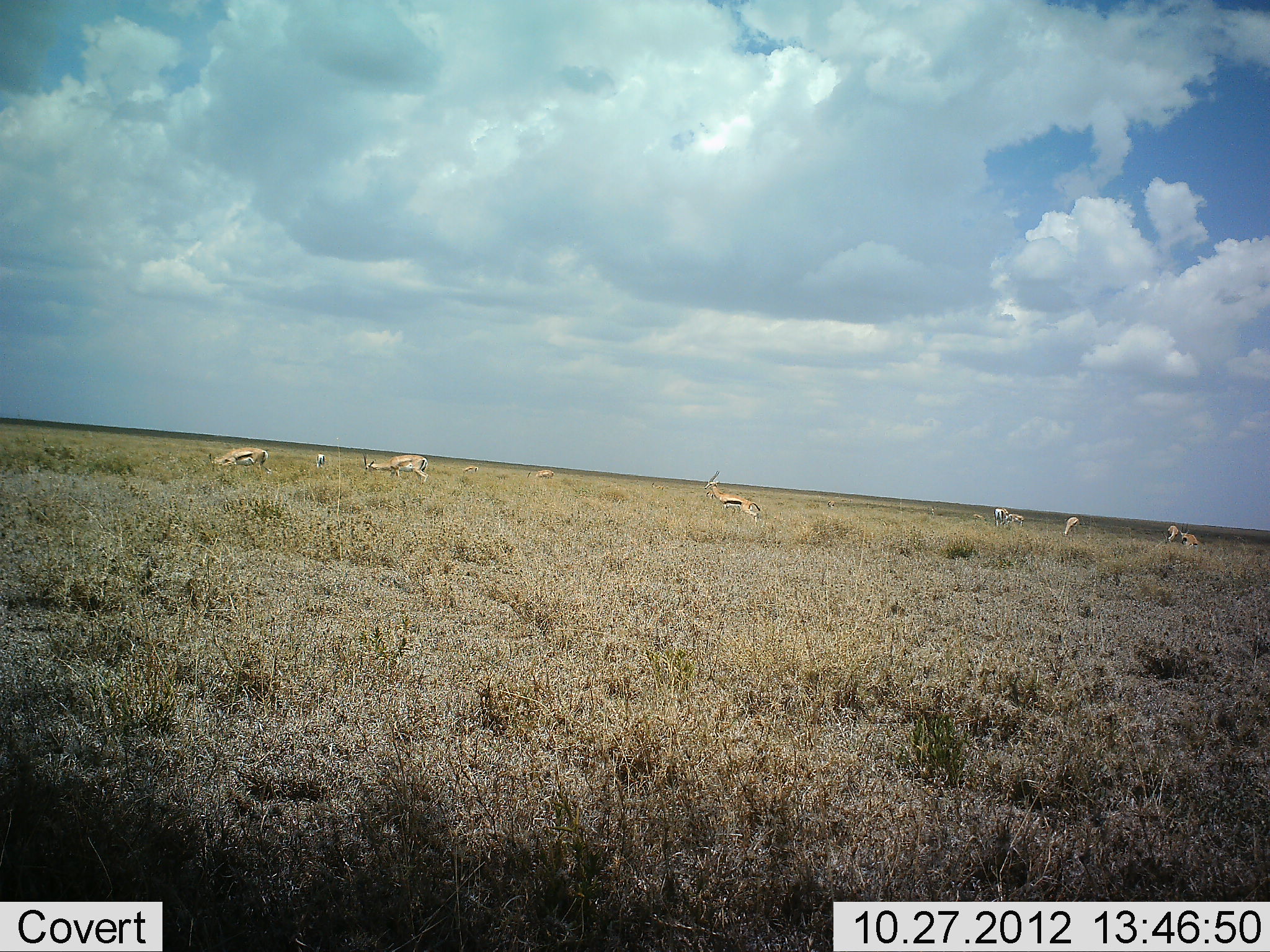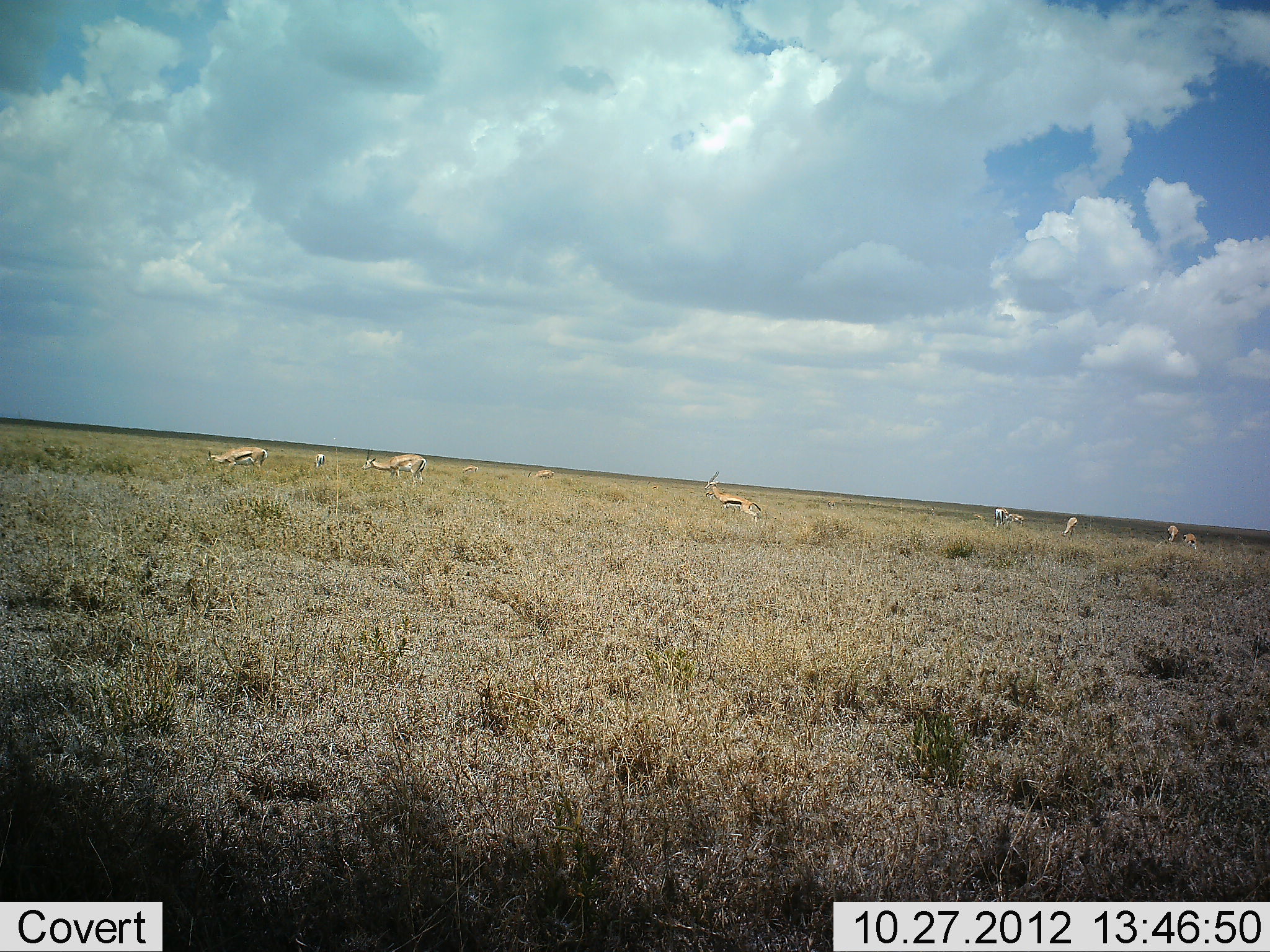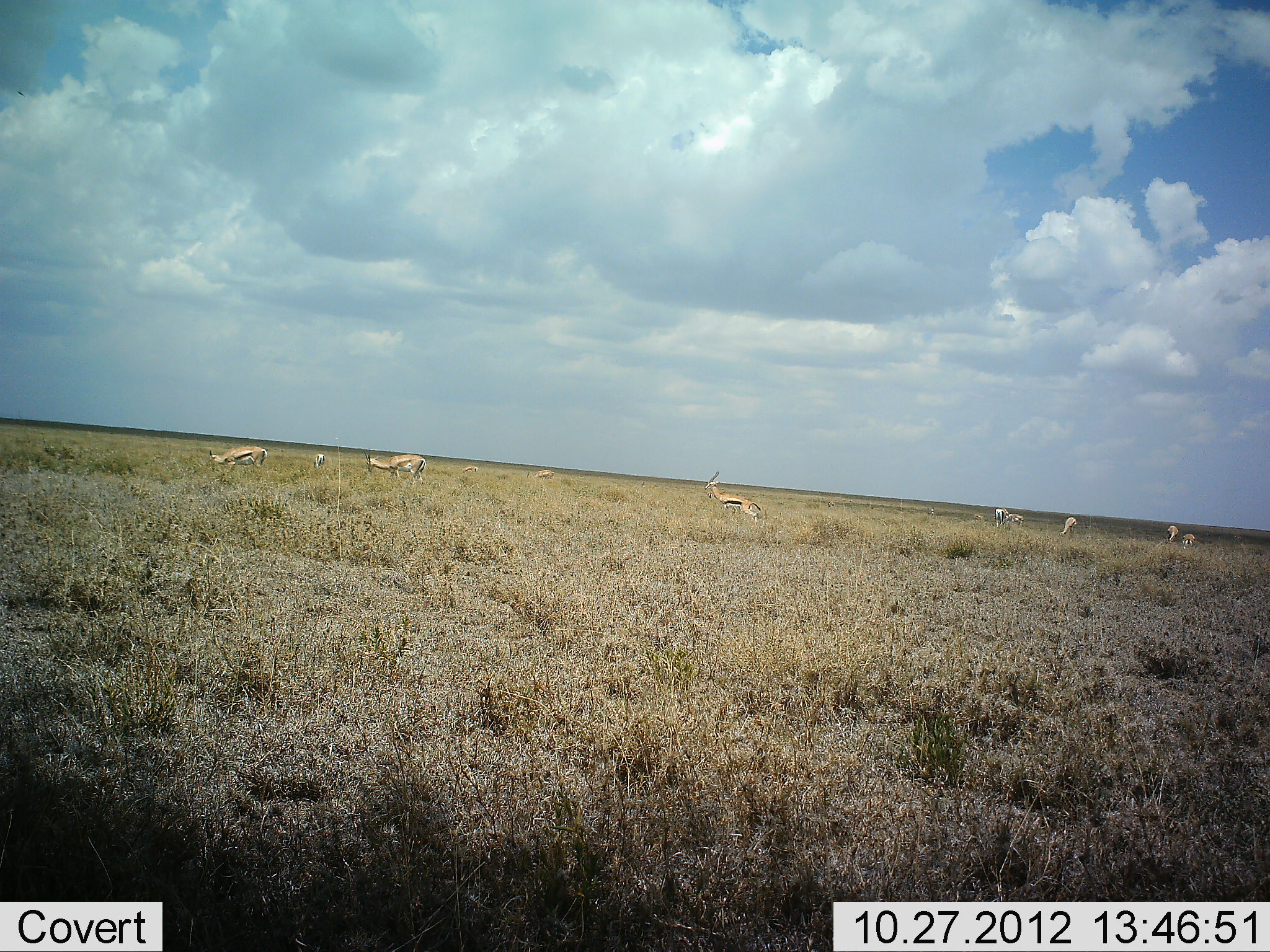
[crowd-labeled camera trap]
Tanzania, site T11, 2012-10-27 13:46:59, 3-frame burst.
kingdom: Animalia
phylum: Chordata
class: Mammalia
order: Artiodactyla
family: Bovidae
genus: Eudorcas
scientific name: Eudorcas thomsonii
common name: thomson's gazelle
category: gazellethomsons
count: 10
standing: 40%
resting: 0%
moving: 40%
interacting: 0%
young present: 0%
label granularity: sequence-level